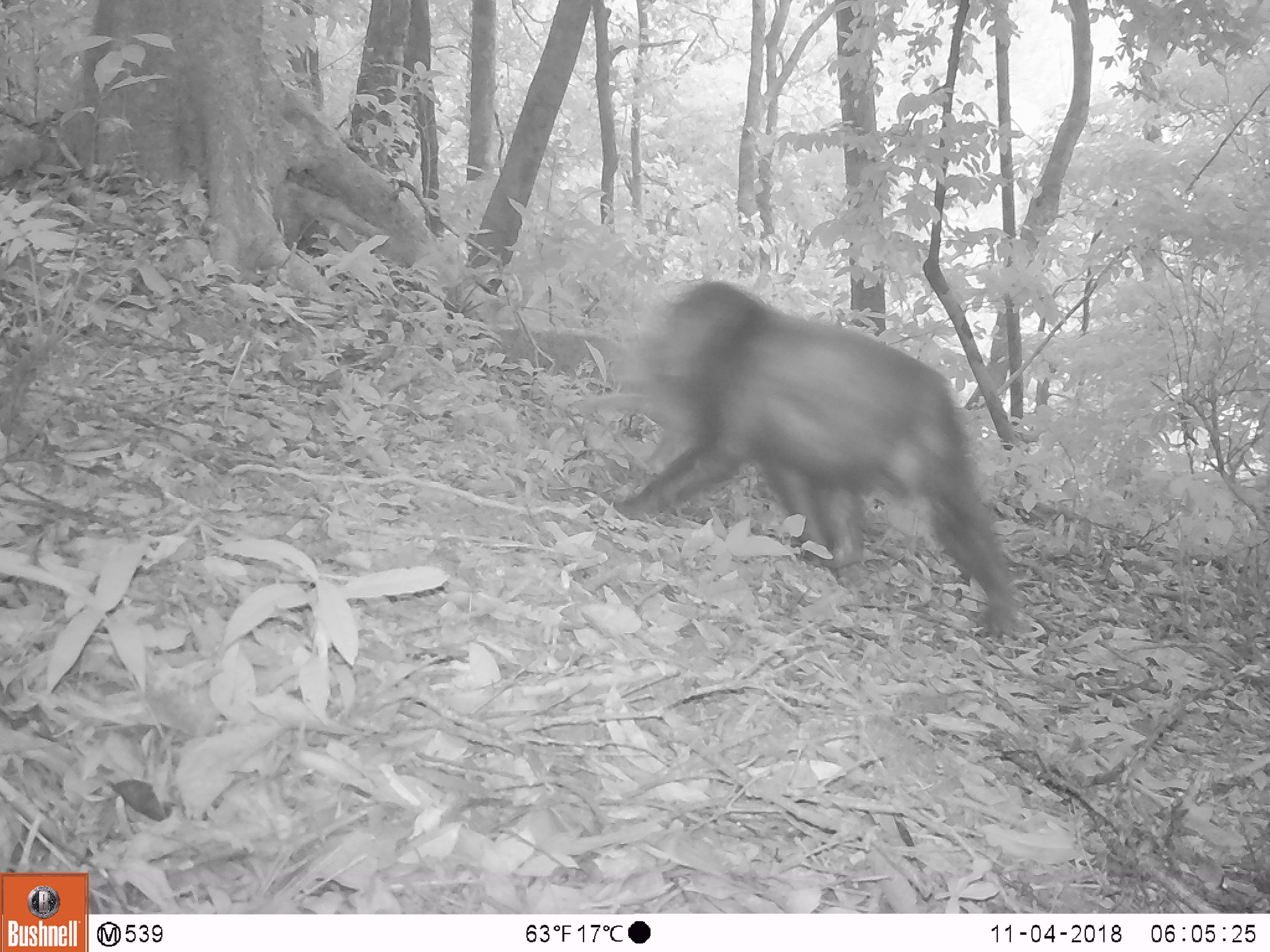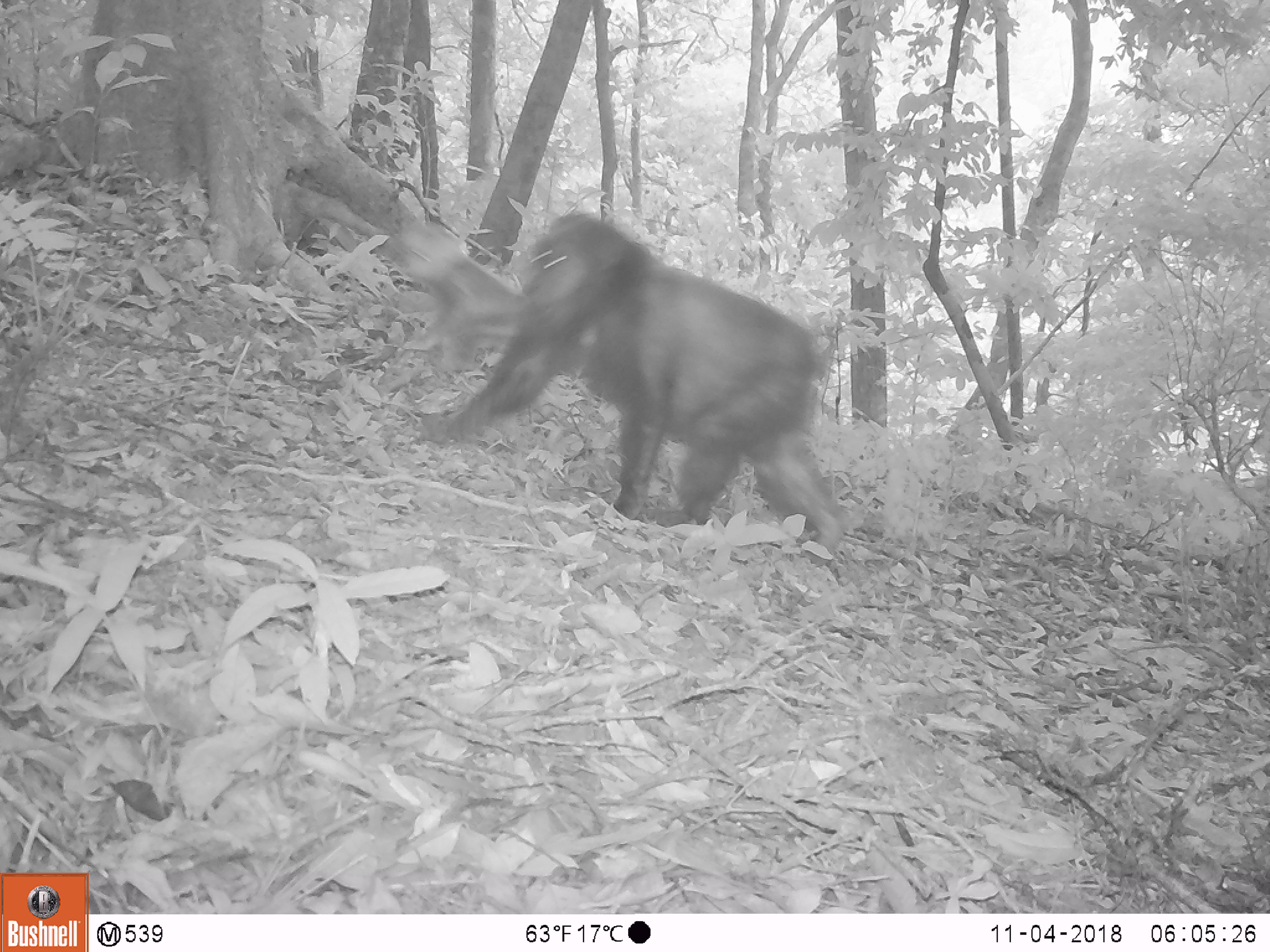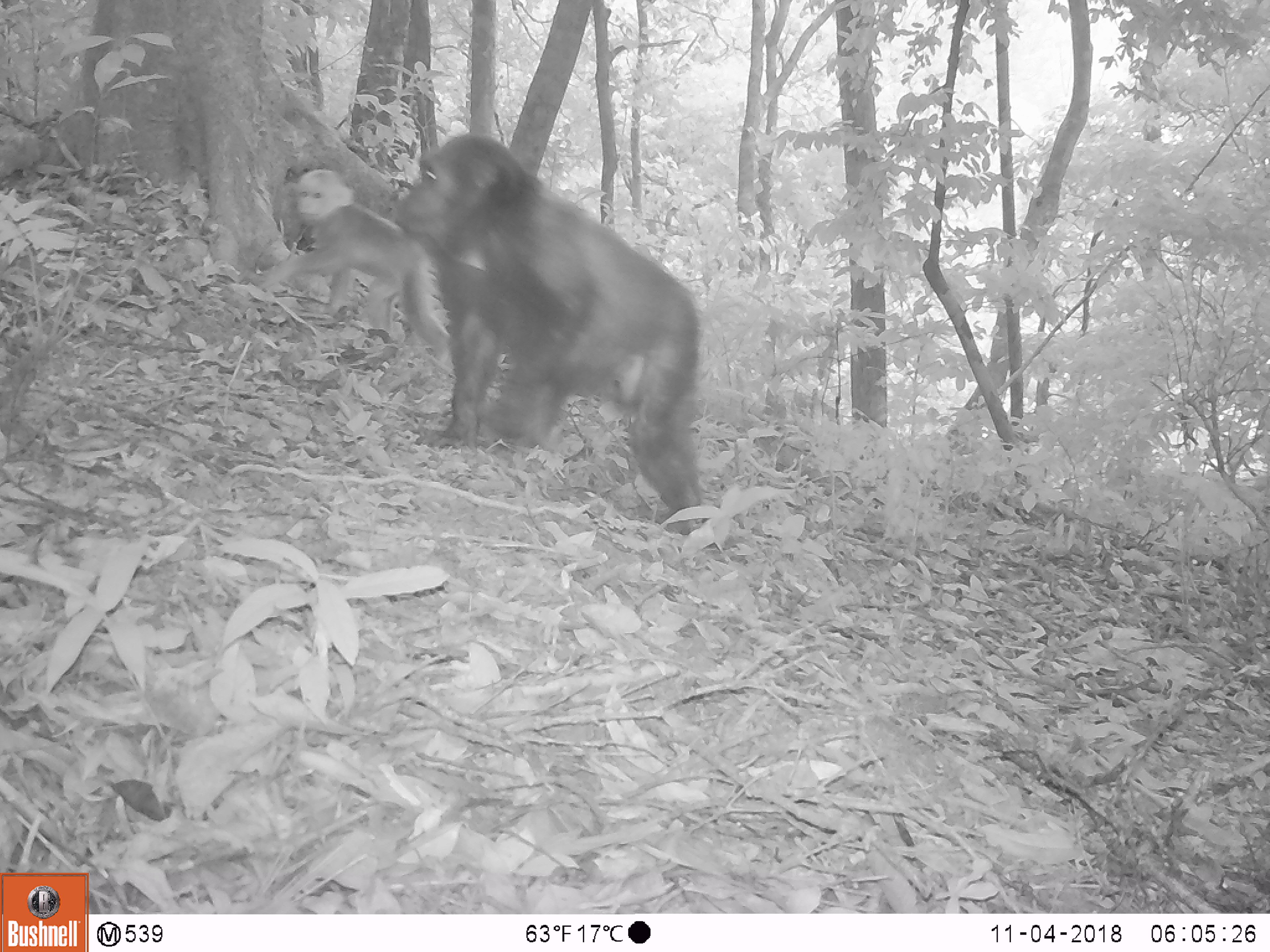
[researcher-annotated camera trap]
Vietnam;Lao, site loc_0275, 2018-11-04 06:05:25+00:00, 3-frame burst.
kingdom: Animalia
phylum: Chordata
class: Mammalia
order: Primates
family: Cercopithecidae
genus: Macaca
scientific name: Macaca arctoides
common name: stump-tailed macaque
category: stump tailed macaque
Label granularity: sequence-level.